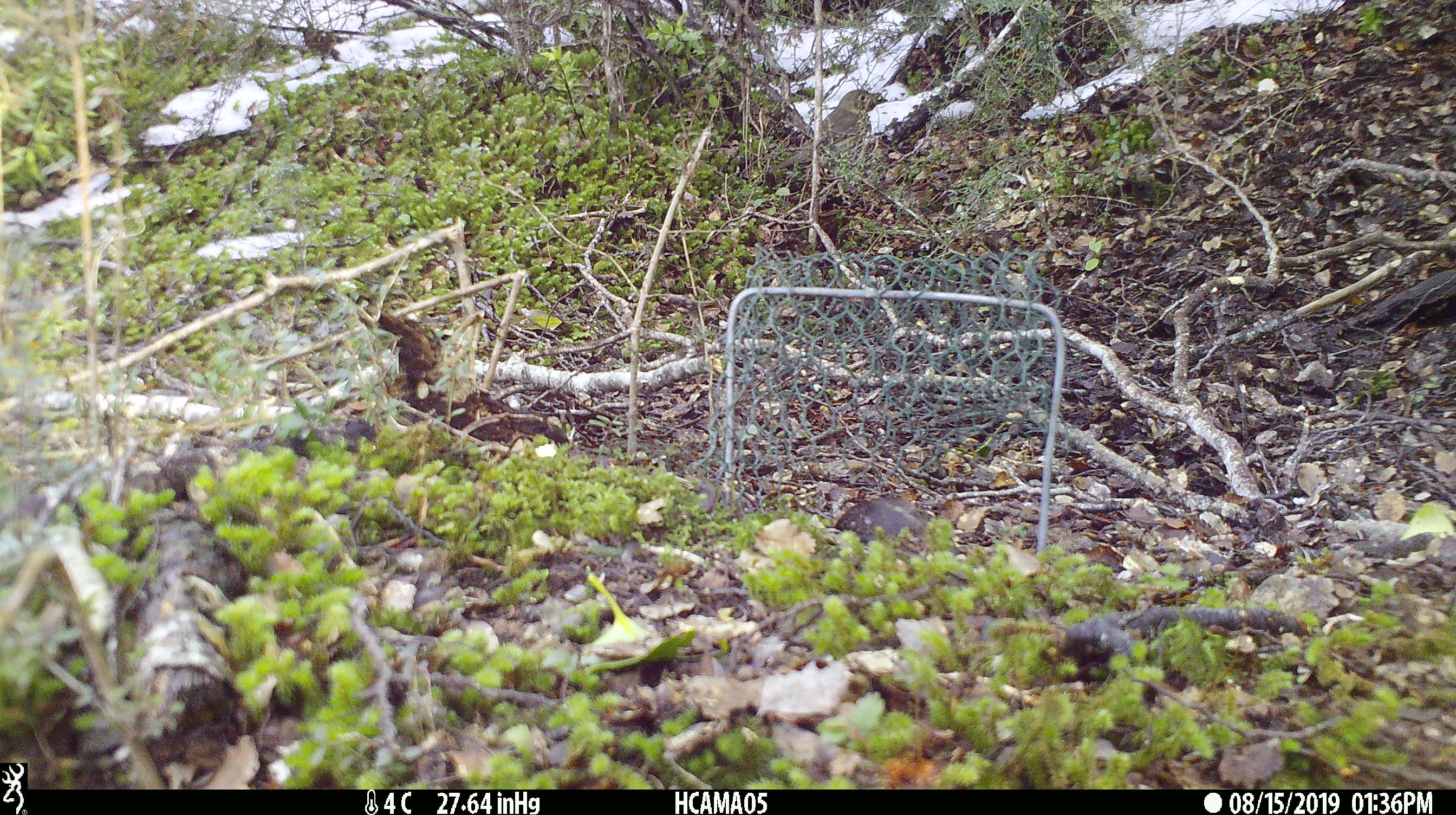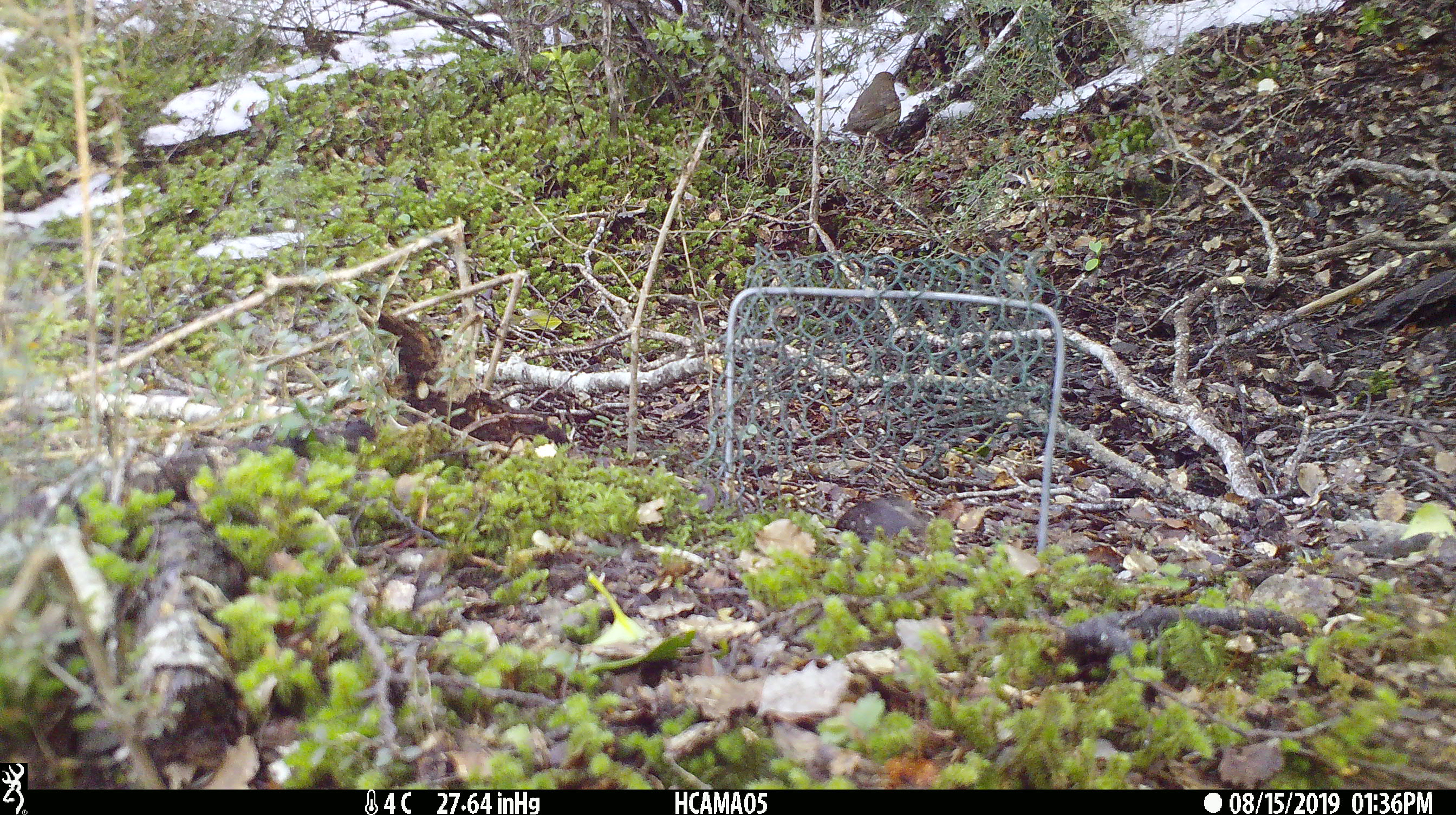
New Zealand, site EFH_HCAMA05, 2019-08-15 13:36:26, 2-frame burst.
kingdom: Animalia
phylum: Chordata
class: Aves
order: Passeriformes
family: Turdidae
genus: Turdus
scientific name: Turdus philomelos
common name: song thrush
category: thrush